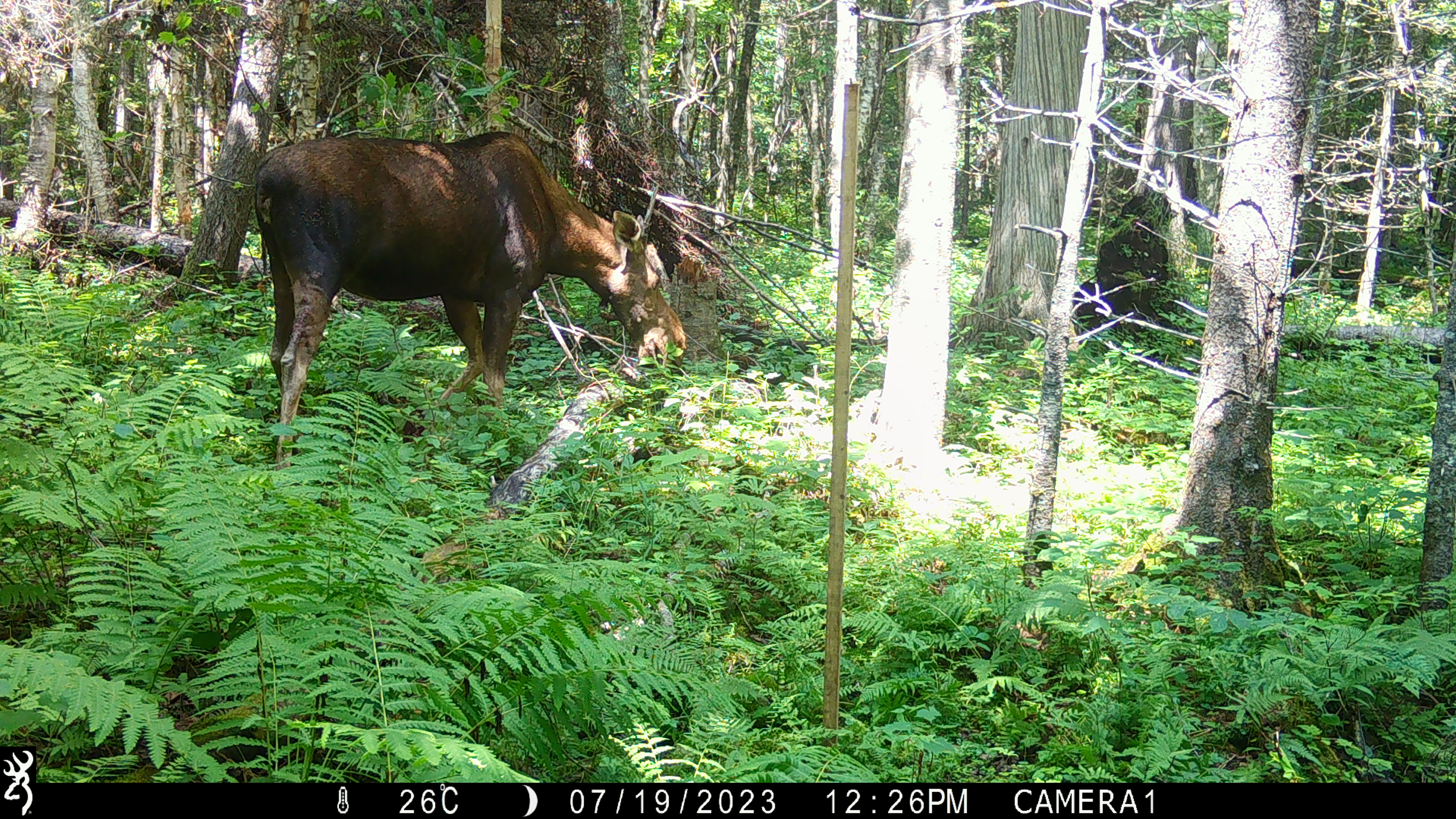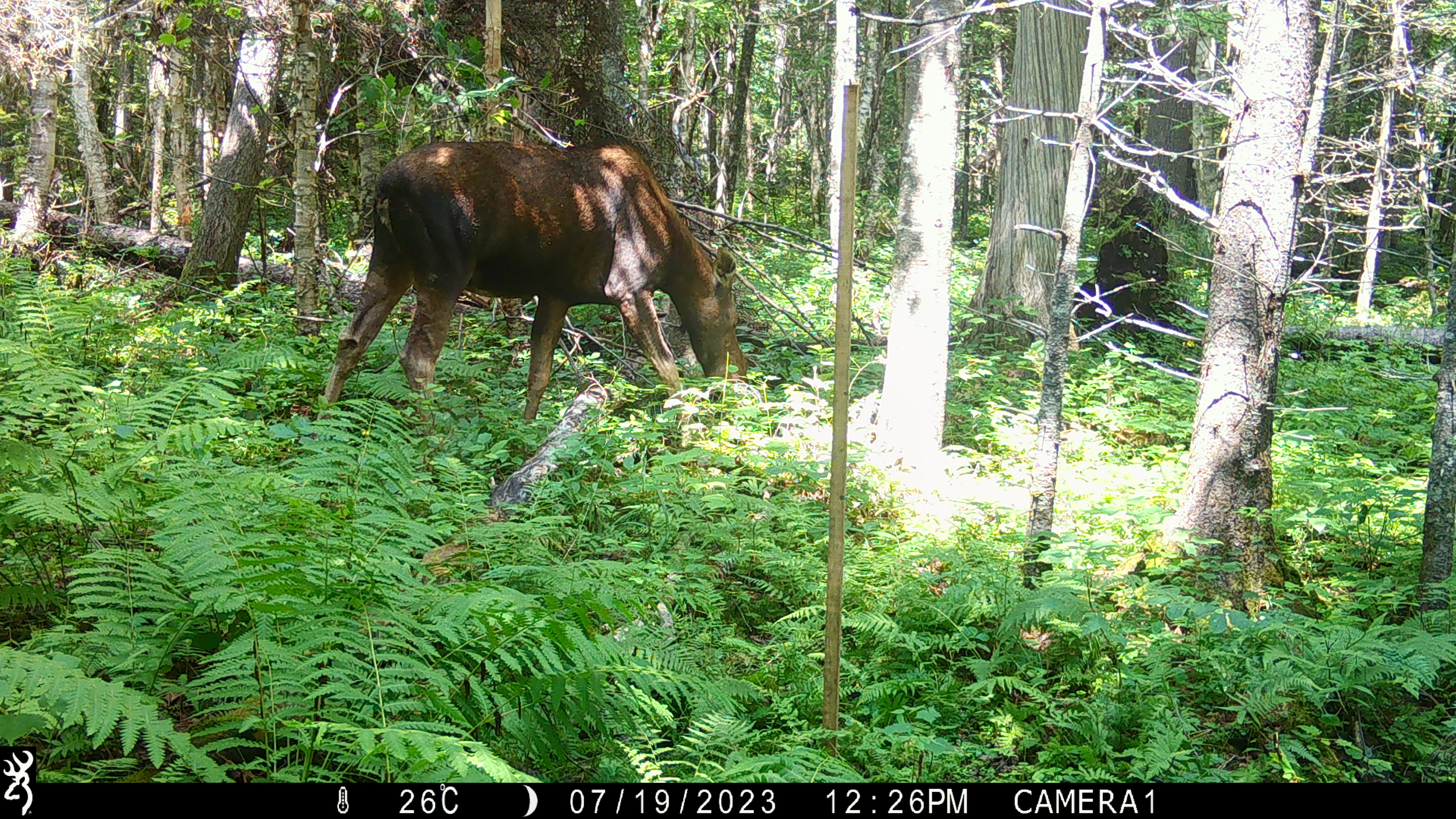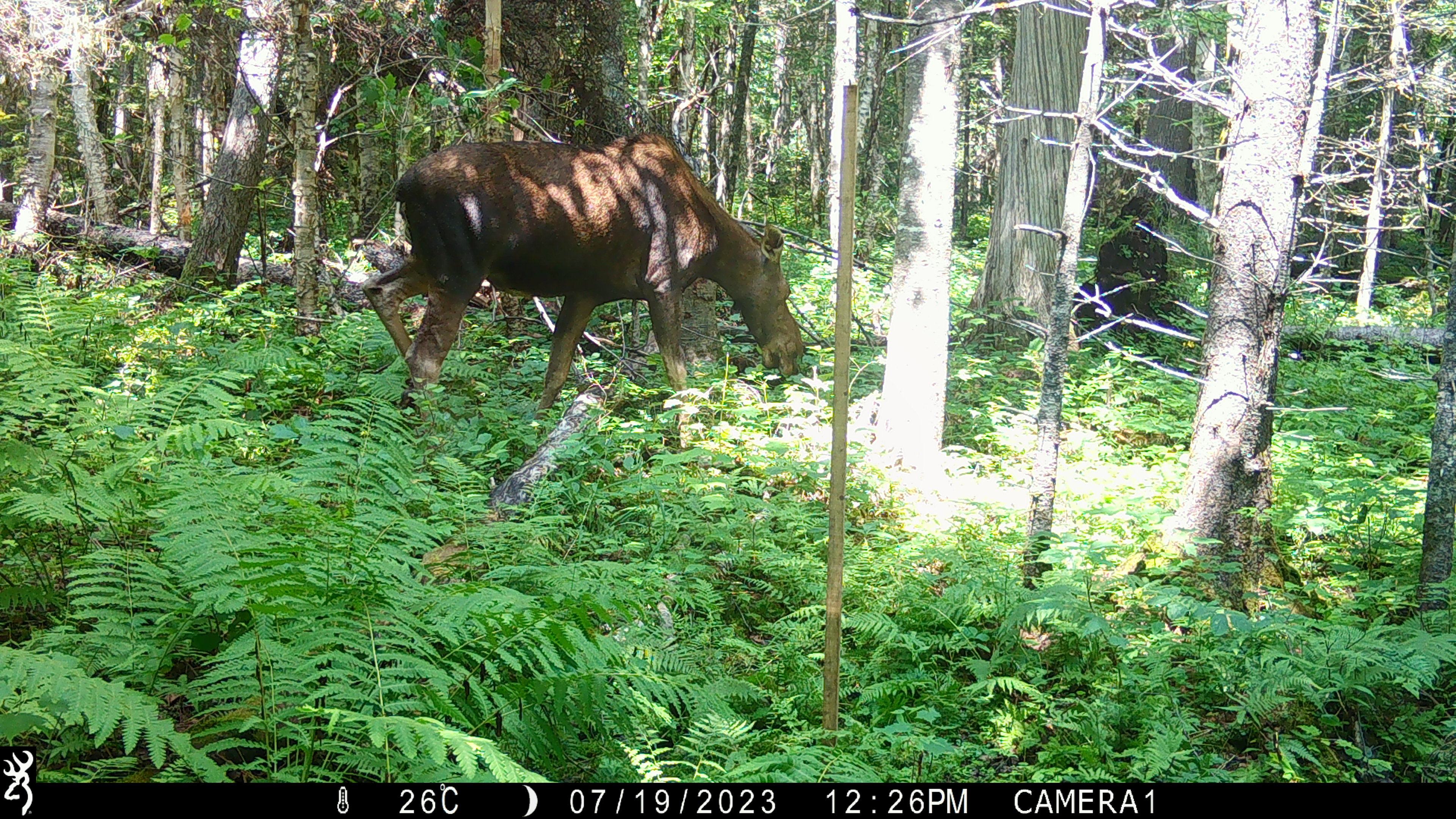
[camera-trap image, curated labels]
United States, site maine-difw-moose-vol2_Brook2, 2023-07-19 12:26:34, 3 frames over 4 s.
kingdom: Animalia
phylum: Chordata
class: Mammalia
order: Artiodactyla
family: Cervidae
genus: Alces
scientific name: Alces alces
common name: moose